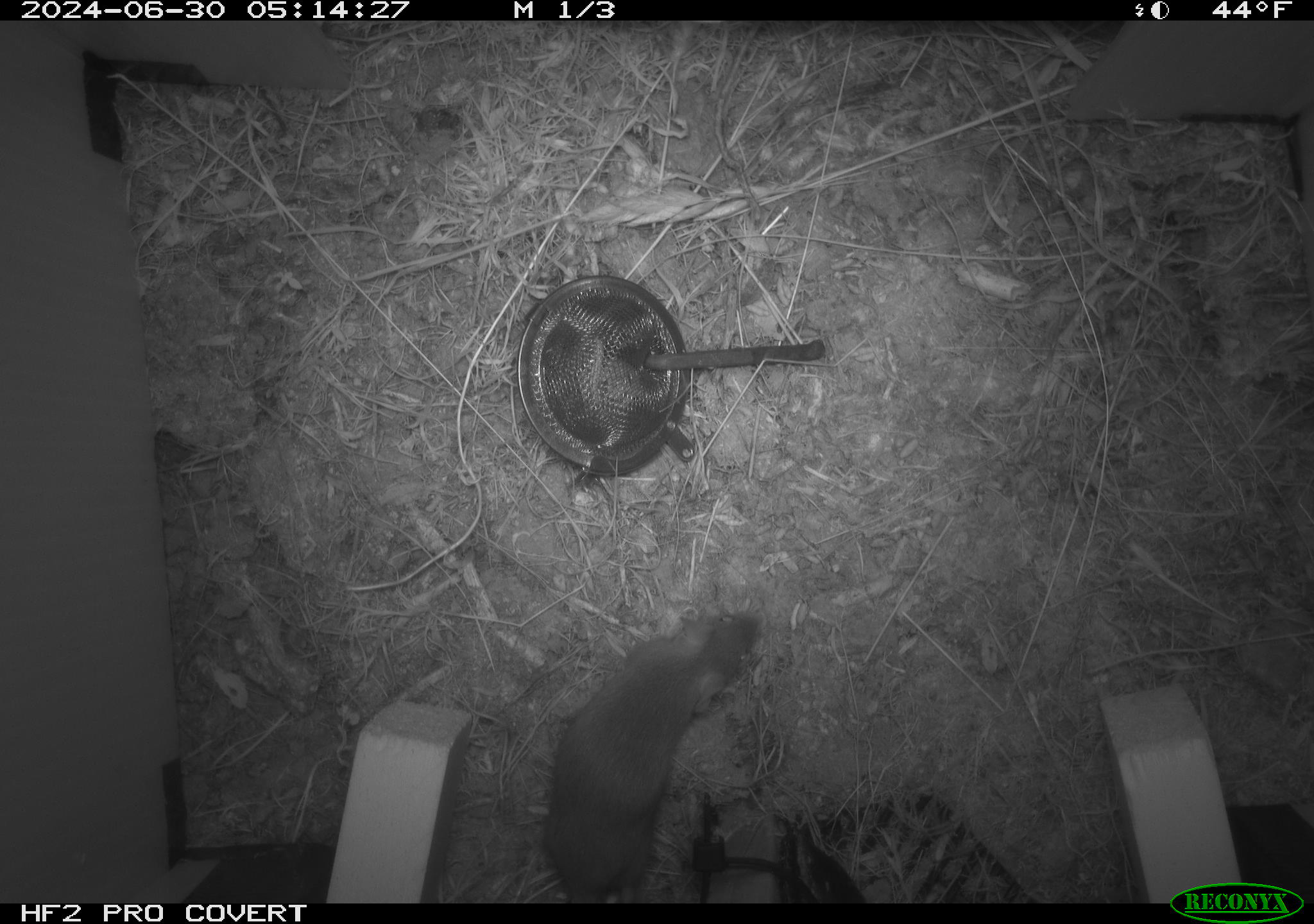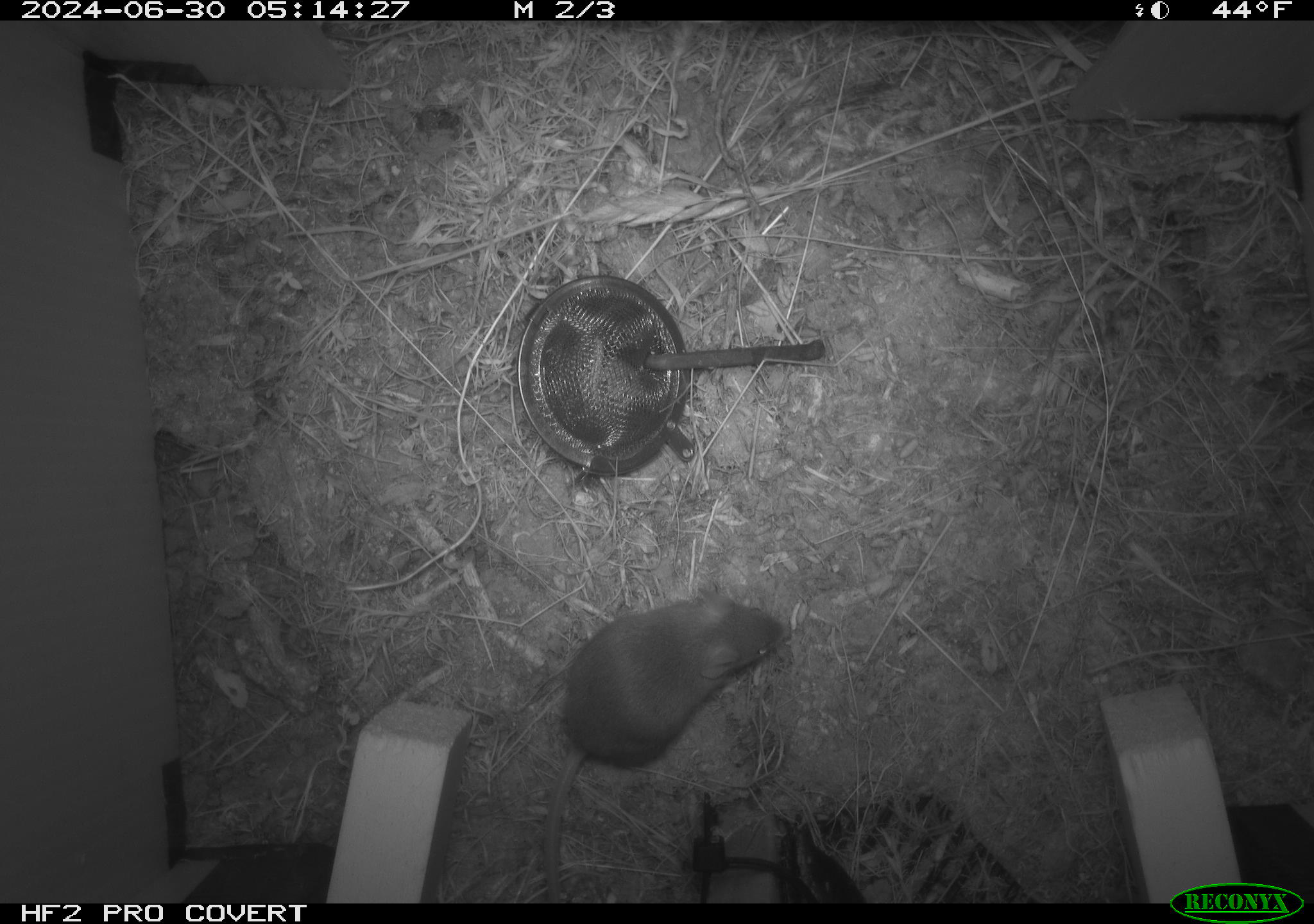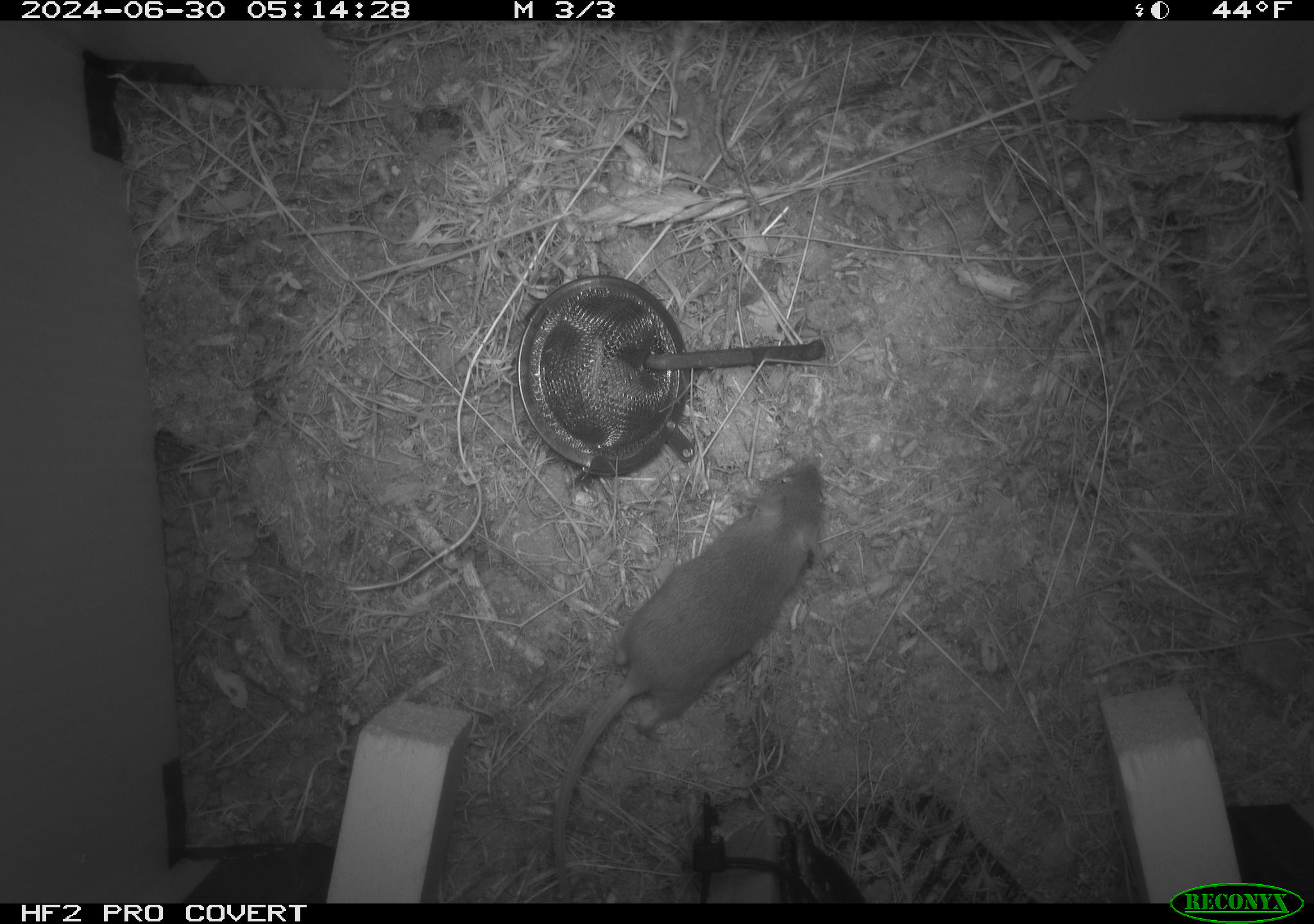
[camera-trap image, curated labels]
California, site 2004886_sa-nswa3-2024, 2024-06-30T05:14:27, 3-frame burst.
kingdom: Animalia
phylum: Chordata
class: Mammalia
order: Rodentia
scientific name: Rodentia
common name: rodent